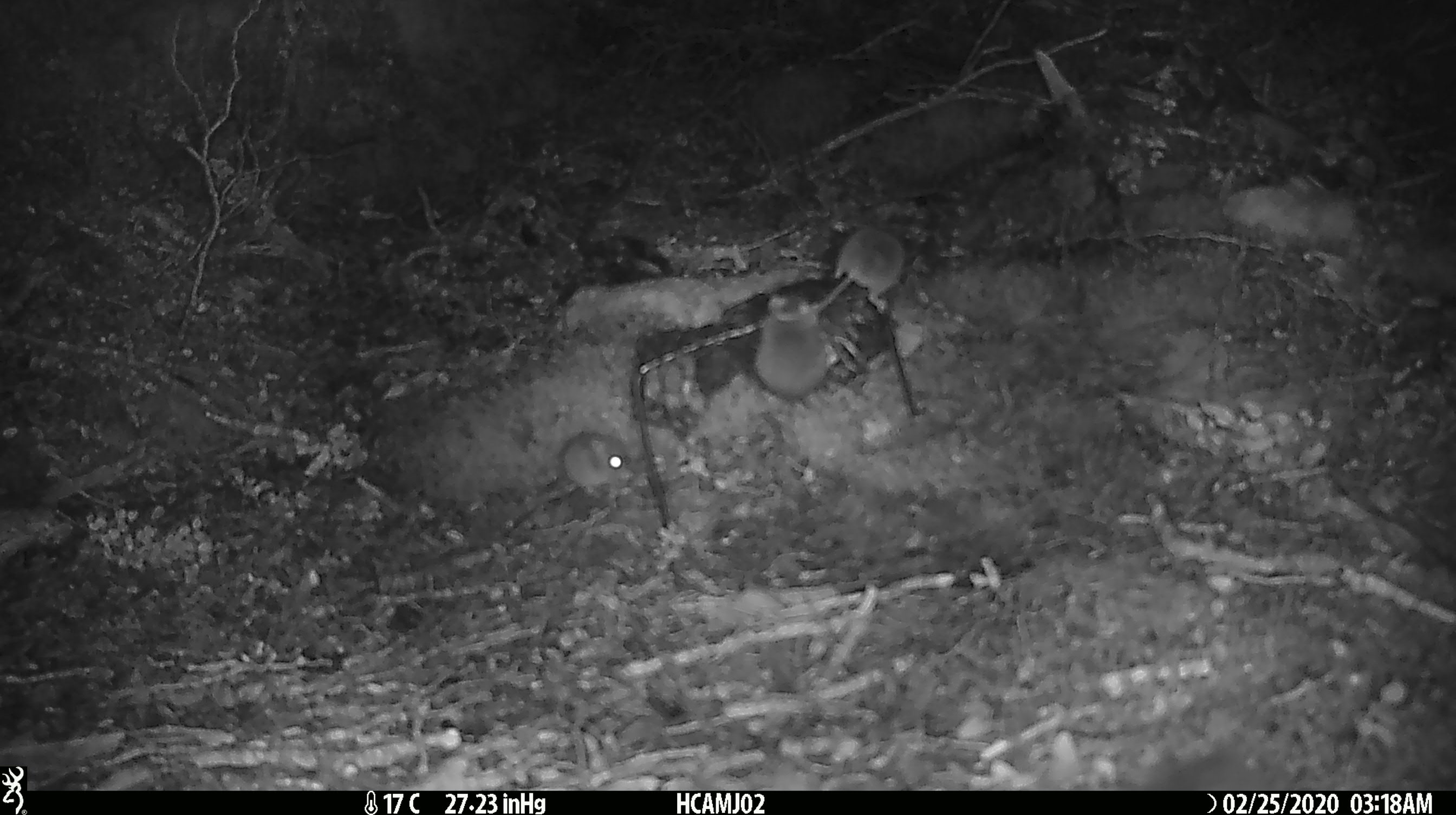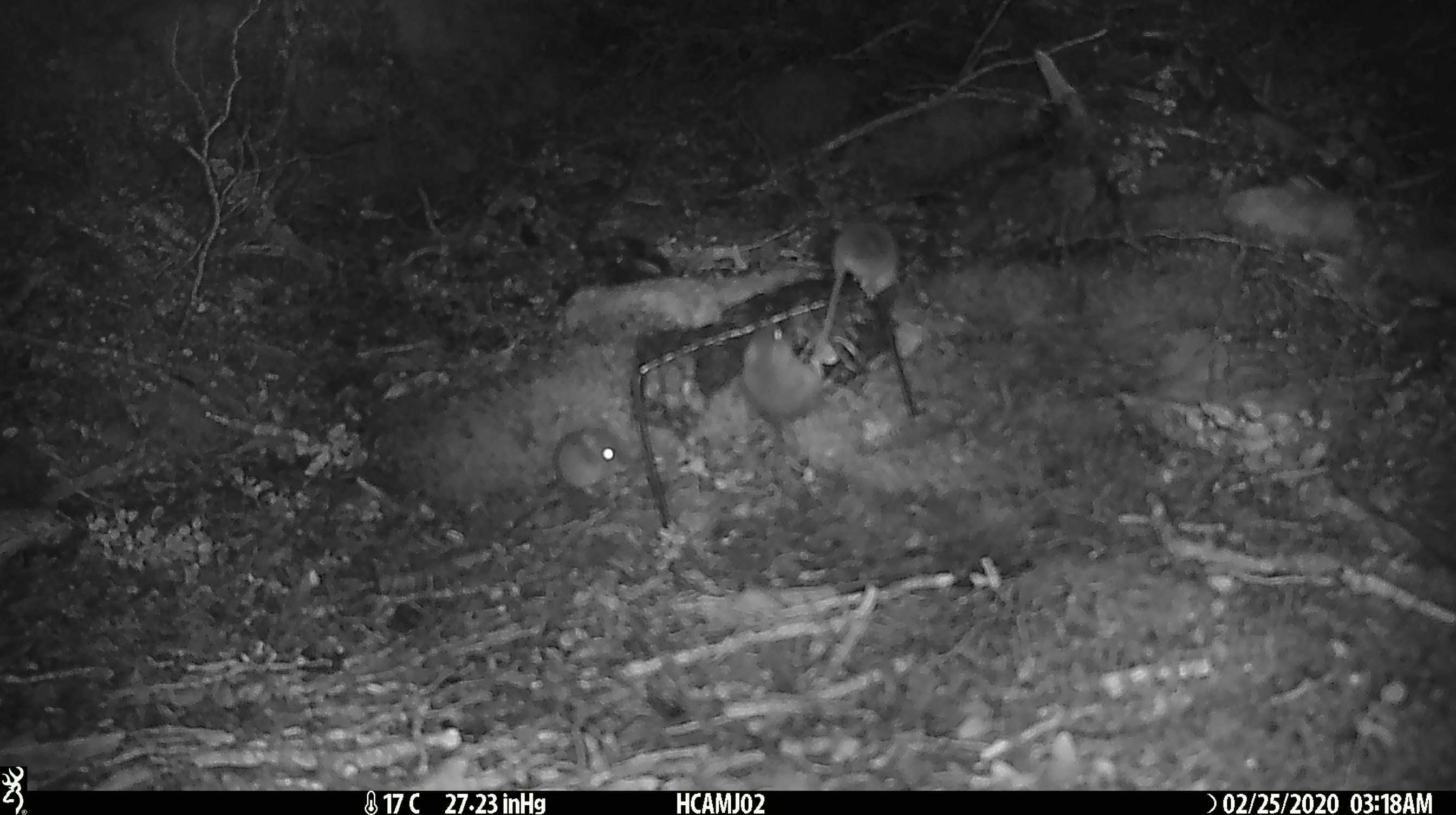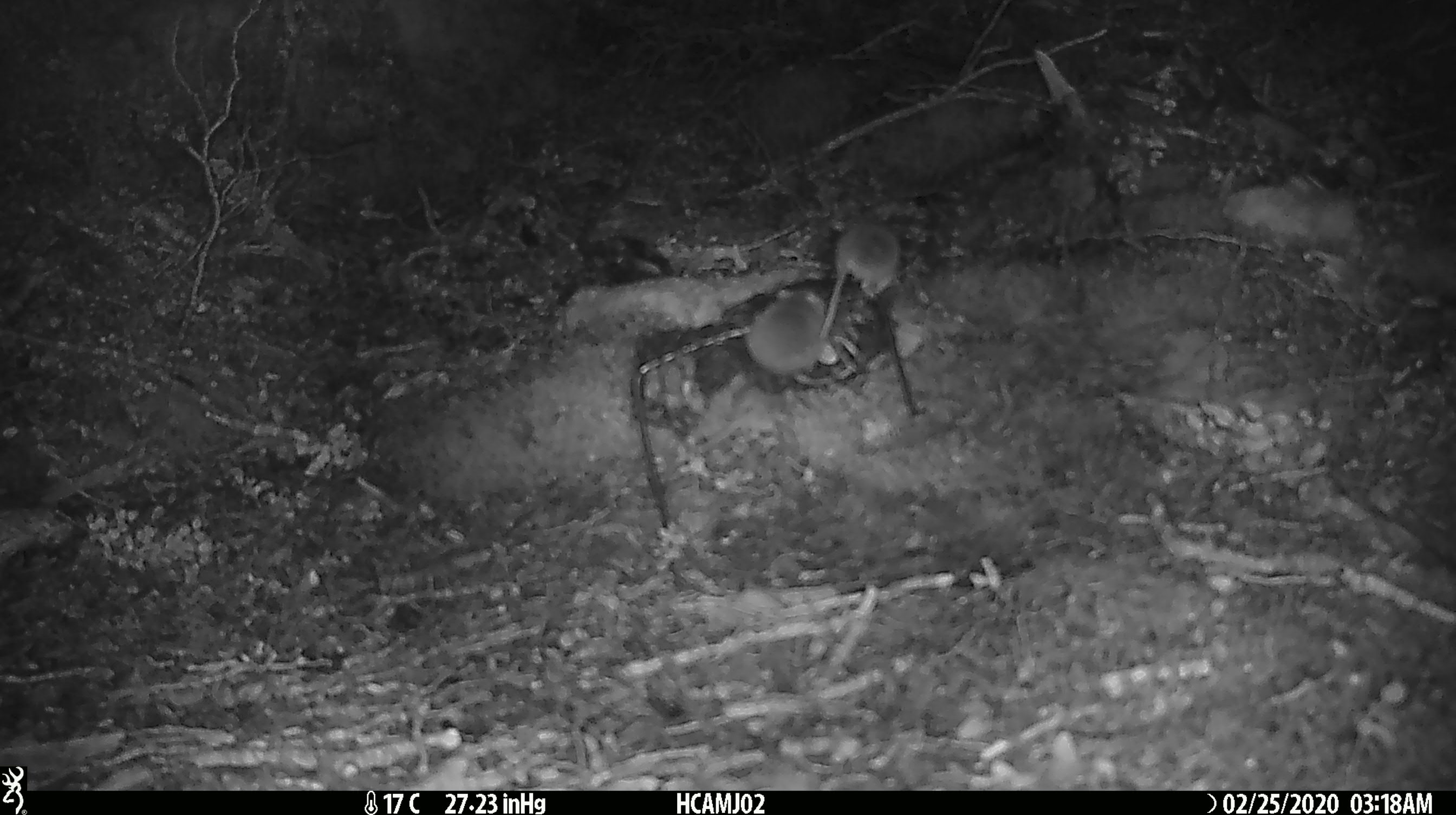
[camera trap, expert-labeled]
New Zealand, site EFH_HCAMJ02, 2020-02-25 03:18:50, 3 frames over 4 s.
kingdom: Animalia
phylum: Chordata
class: Mammalia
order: Rodentia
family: Muridae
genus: Mus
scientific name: Mus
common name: mouse